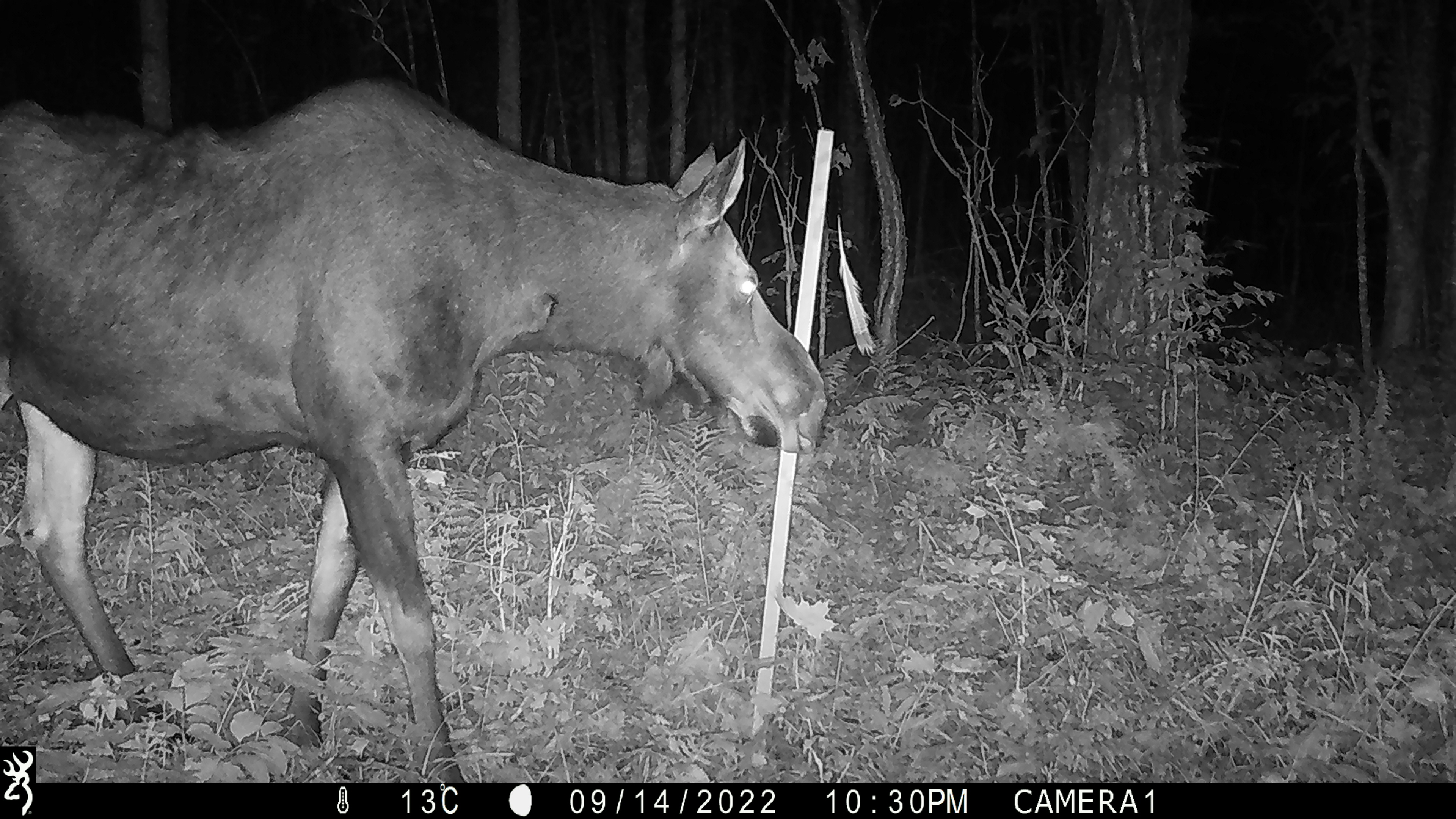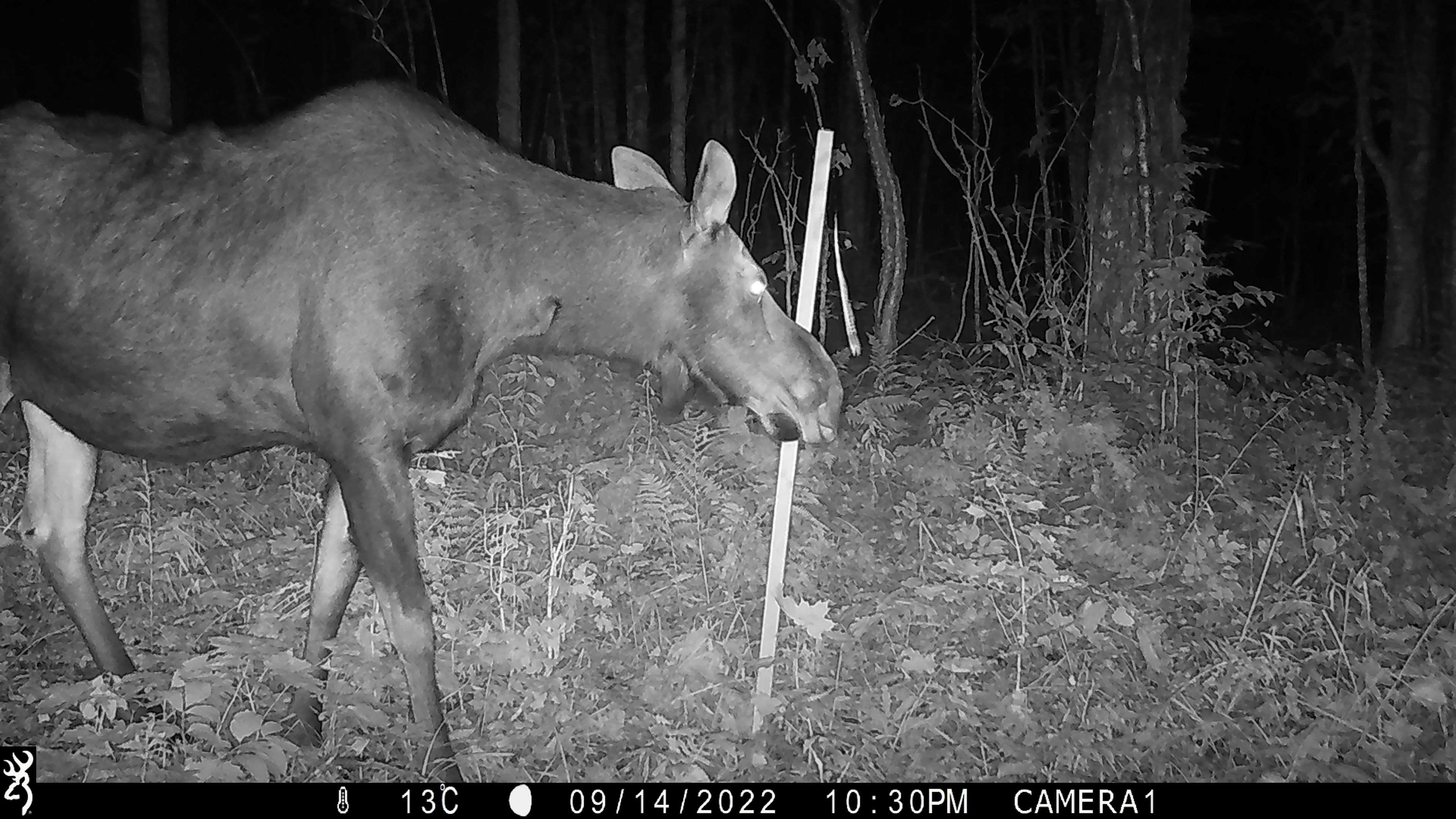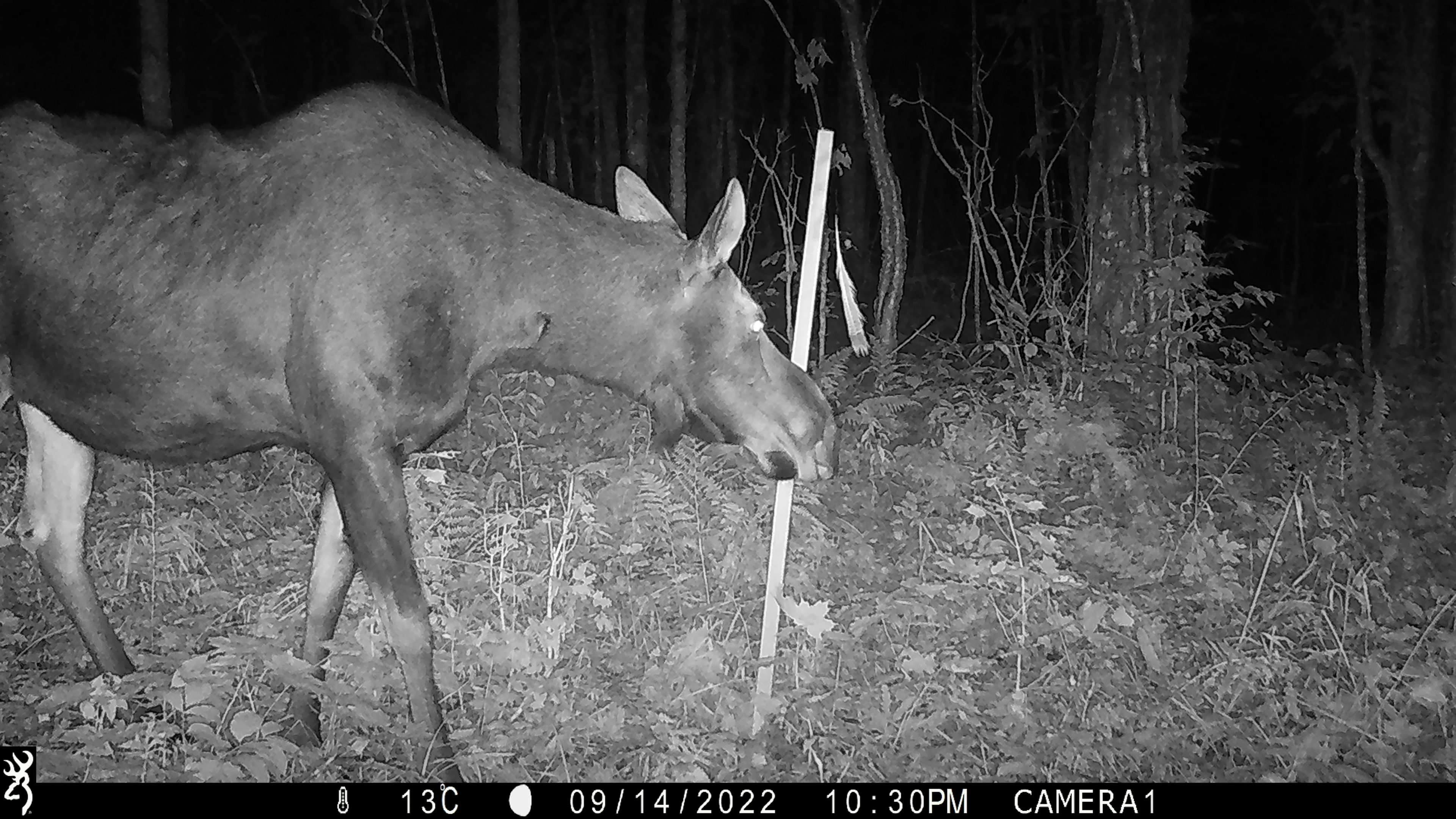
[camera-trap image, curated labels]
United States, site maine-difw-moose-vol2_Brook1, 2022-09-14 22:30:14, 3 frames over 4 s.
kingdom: Animalia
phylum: Chordata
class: Mammalia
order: Artiodactyla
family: Cervidae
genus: Alces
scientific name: Alces alces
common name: moose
Moose (Alces alces).